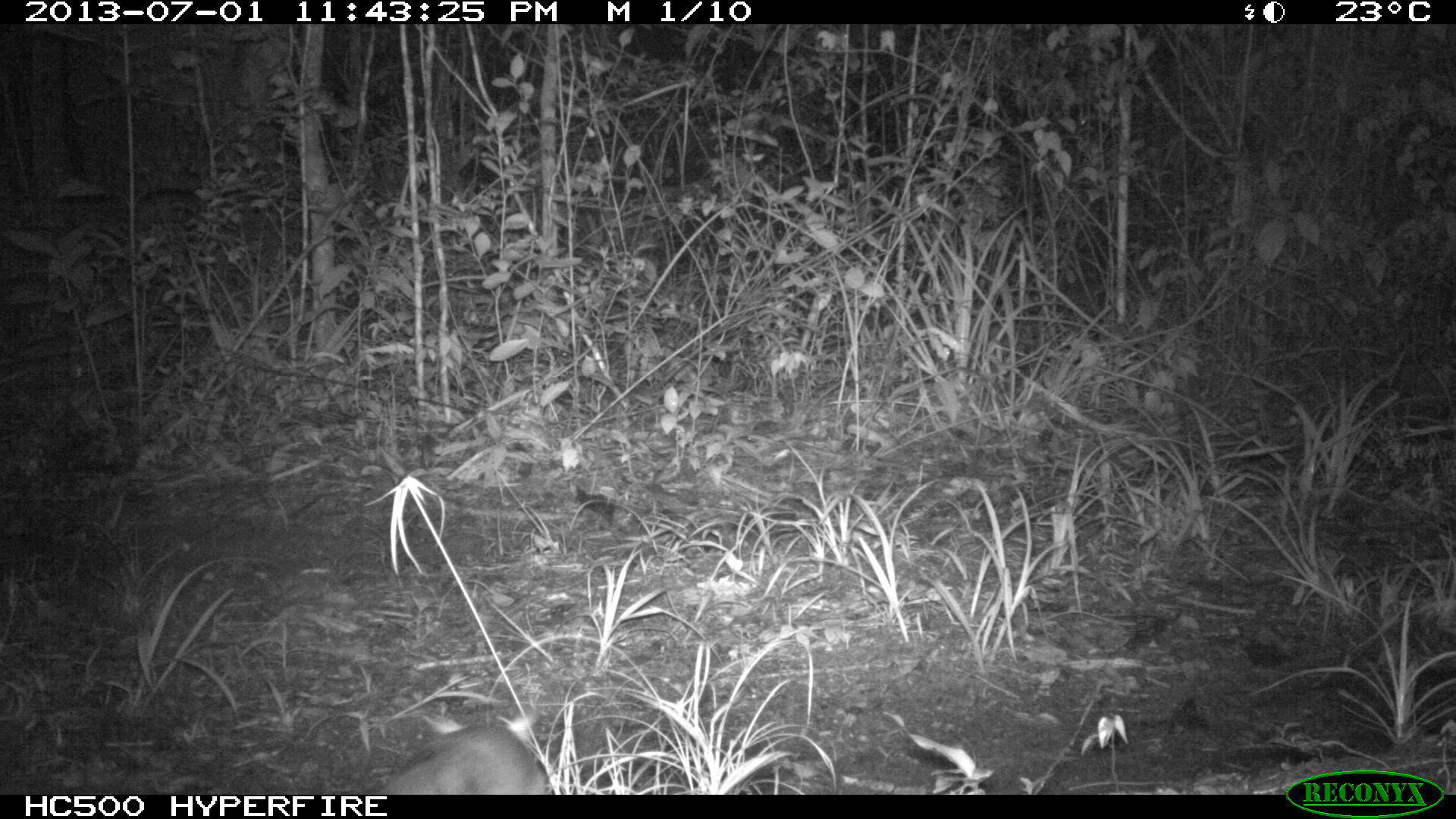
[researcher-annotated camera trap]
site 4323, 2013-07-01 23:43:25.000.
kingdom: Animalia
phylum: Chordata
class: Mammalia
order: Didelphimorphia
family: Didelphidae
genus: Philander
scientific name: Philander opossum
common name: gray four-eyed opossum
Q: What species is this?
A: Philander opossum (gray four-eyed opossum).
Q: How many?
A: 1.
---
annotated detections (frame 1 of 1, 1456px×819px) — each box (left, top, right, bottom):
philander opossum: (369, 709, 544, 795)